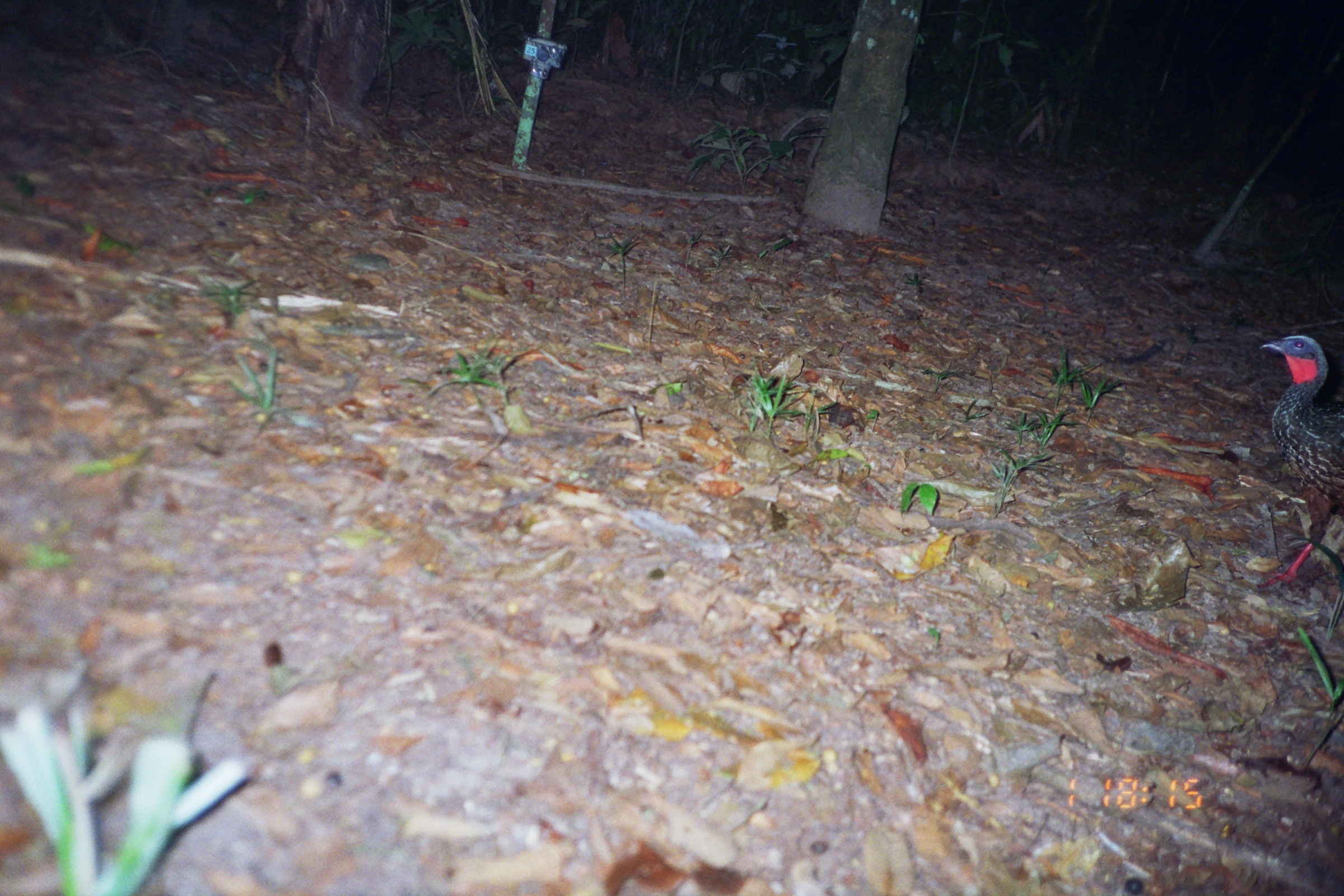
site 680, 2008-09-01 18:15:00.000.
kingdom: Animalia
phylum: Chordata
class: Aves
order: Galliformes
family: Cracidae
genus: Penelope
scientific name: Penelope jacquacu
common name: spix's guan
Penelope jacquacu (spix's guan).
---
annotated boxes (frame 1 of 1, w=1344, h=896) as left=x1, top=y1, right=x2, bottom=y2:
penelope jacquacu: left=1259, top=334, right=1344, bottom=588